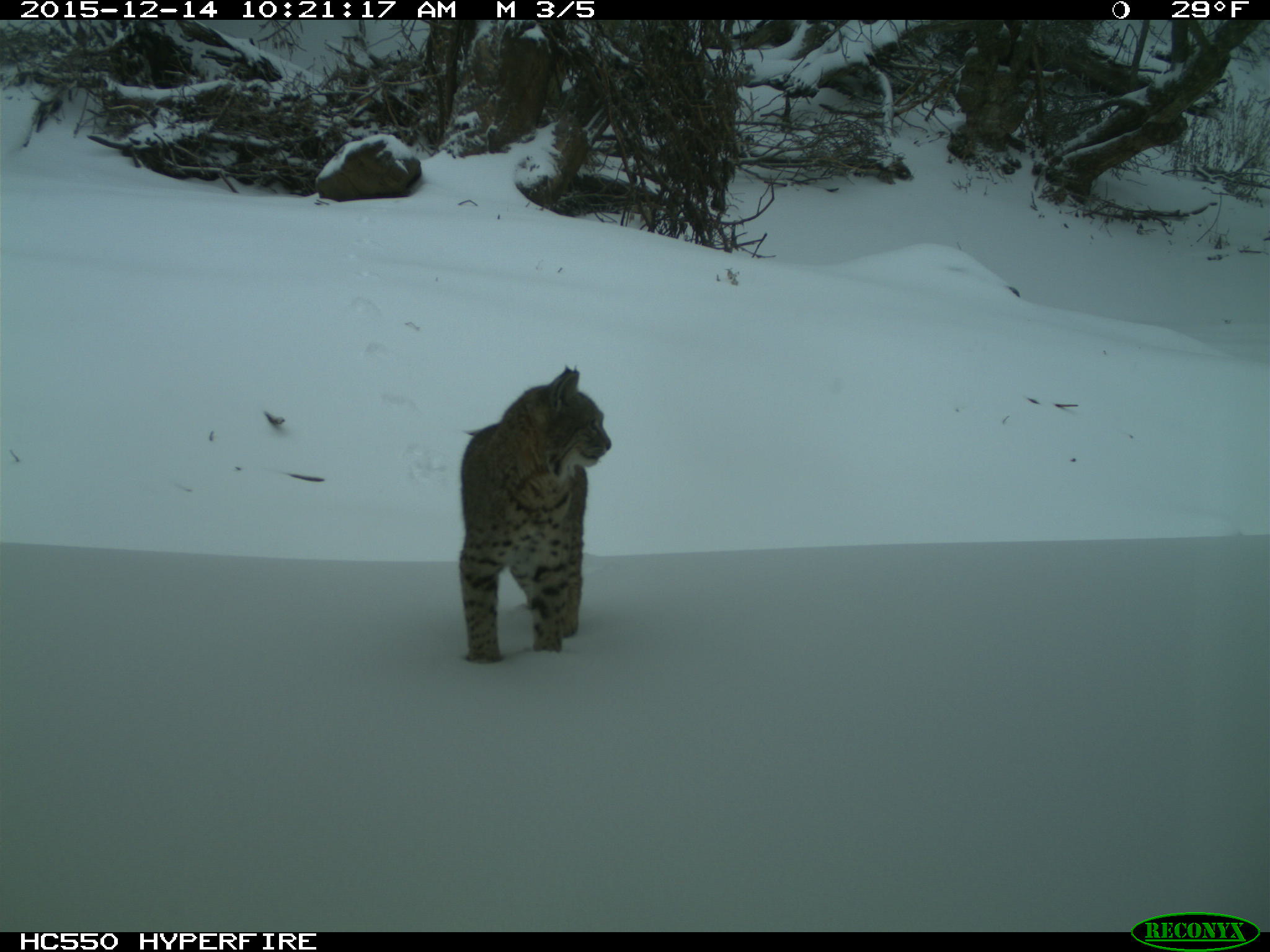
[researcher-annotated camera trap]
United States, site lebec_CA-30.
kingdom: Animalia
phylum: Chordata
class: Mammalia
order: Artiodactyla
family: Suidae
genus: Sus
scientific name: Sus scrofa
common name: wild boar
Sus scrofa (wild boar).